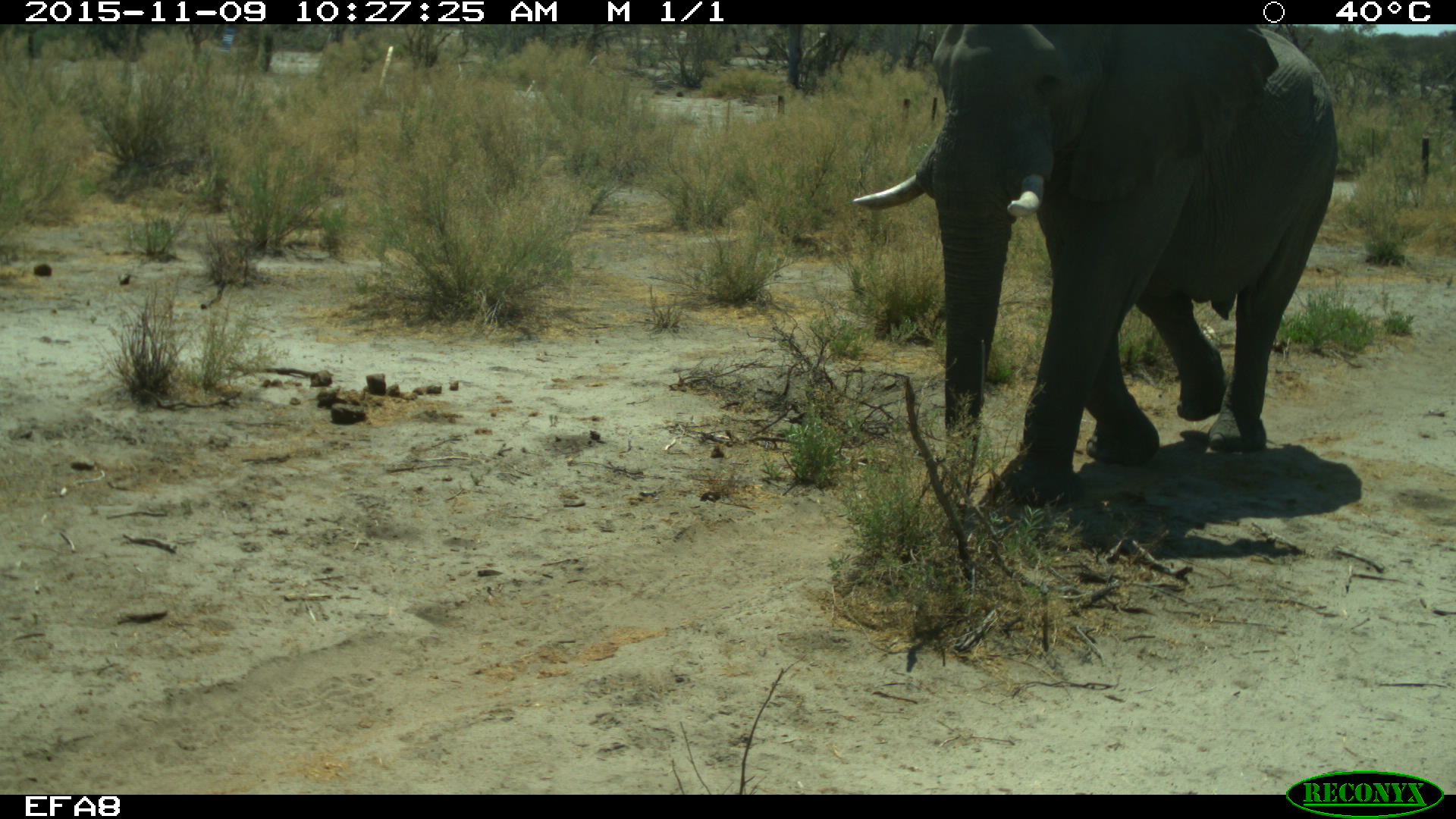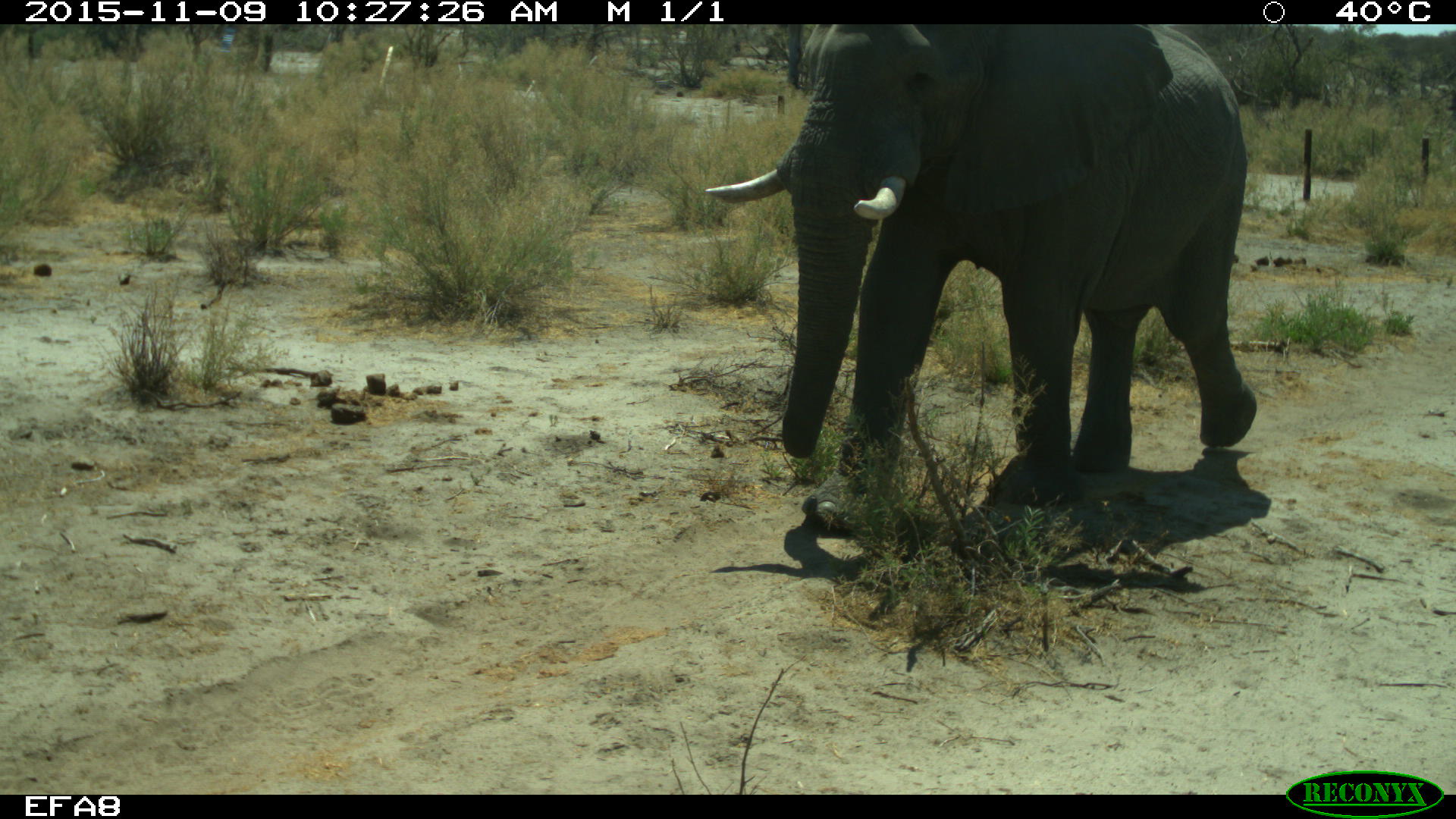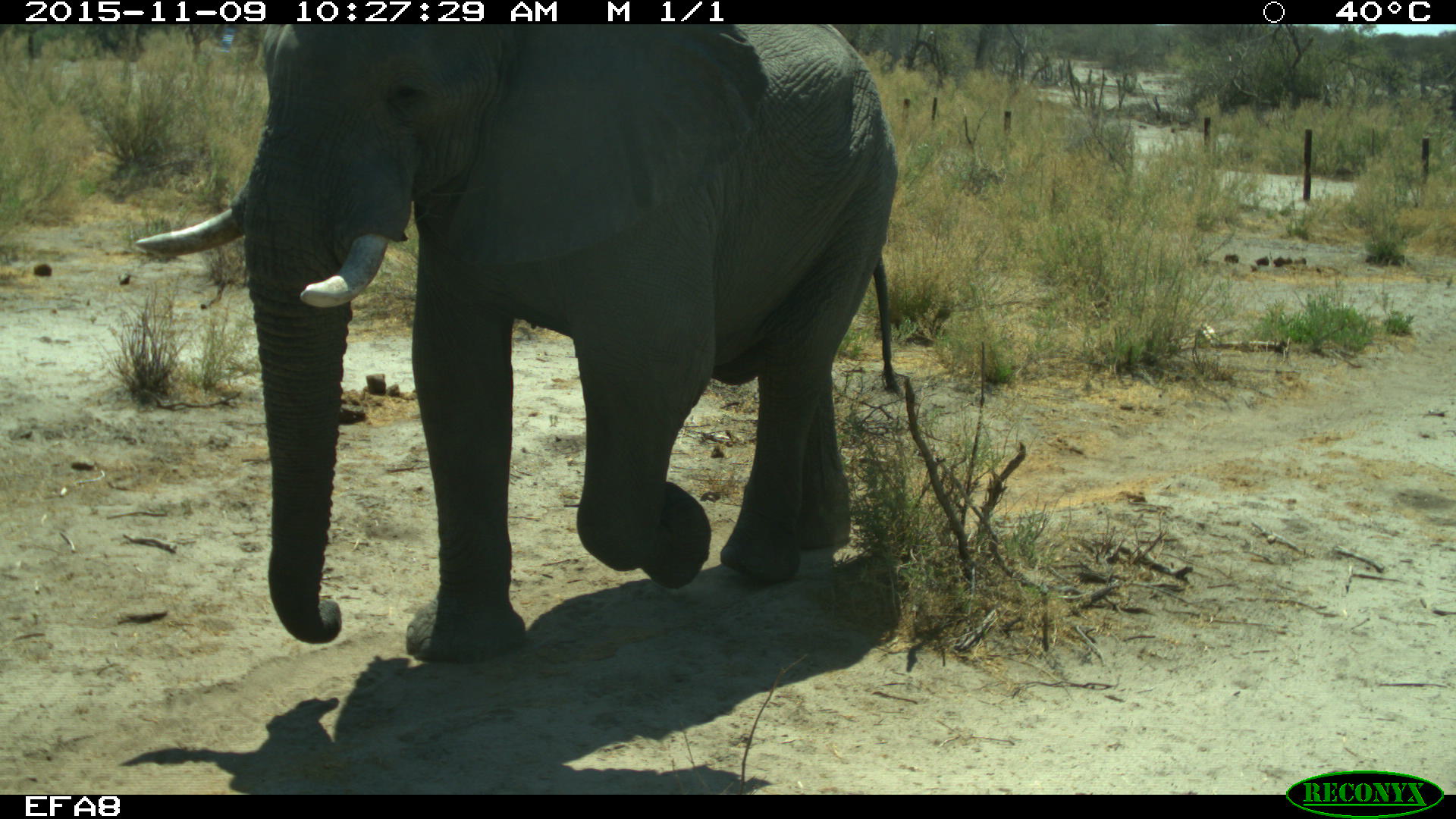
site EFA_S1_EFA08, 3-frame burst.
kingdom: Animalia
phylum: Chordata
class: Mammalia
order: Artiodactyla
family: Bovidae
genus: Tragelaphus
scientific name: Tragelaphus oryx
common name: eland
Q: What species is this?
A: Eland (Tragelaphus oryx).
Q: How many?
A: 1.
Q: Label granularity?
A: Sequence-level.